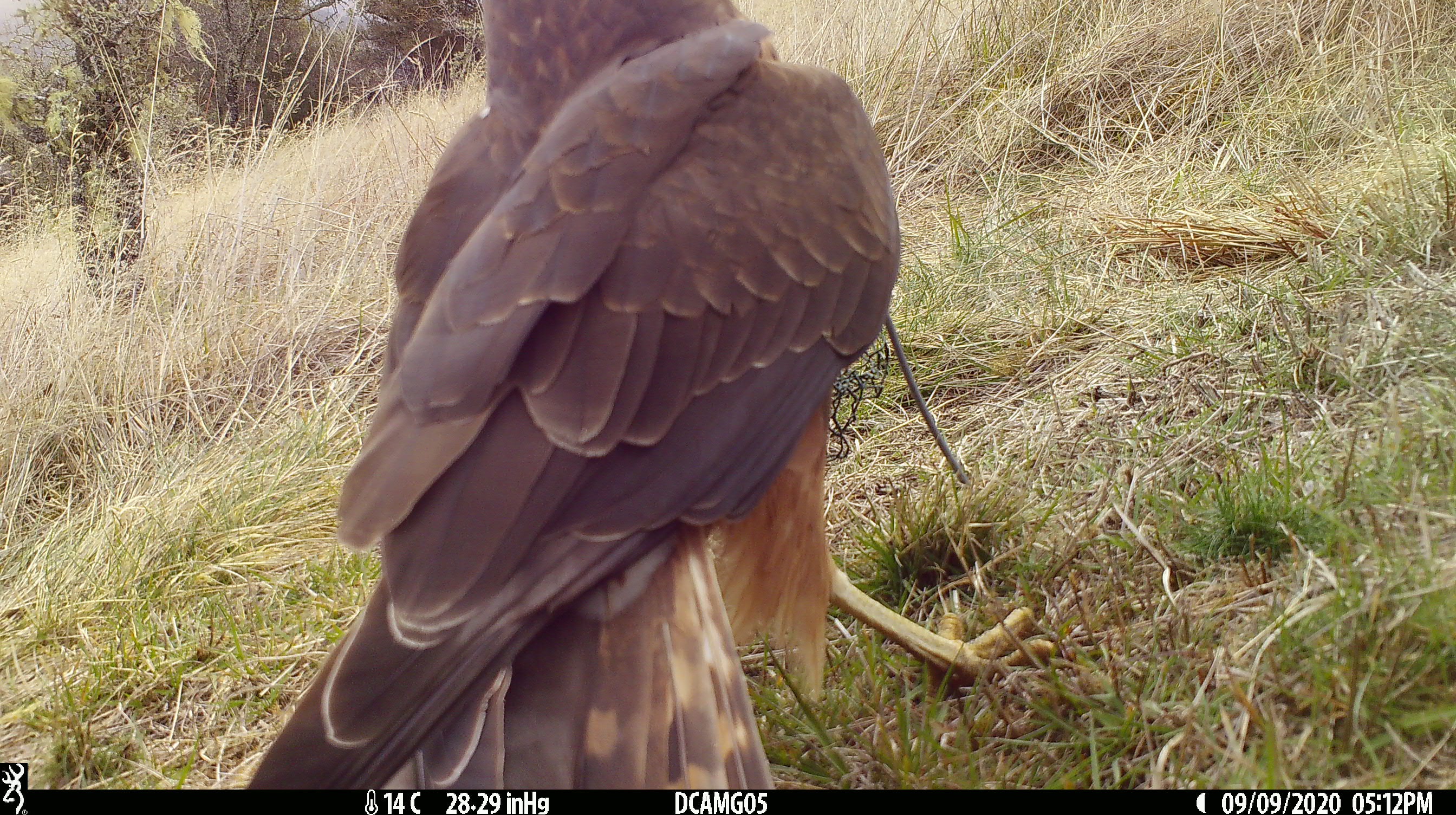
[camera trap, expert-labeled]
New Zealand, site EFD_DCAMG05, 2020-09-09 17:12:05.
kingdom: Animalia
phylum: Chordata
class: Aves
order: Accipitriformes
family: Accipitridae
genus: Circus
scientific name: Circus approximans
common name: swamp harrier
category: harrier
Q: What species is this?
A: Harrier (swamp harrier) (Circus approximans).